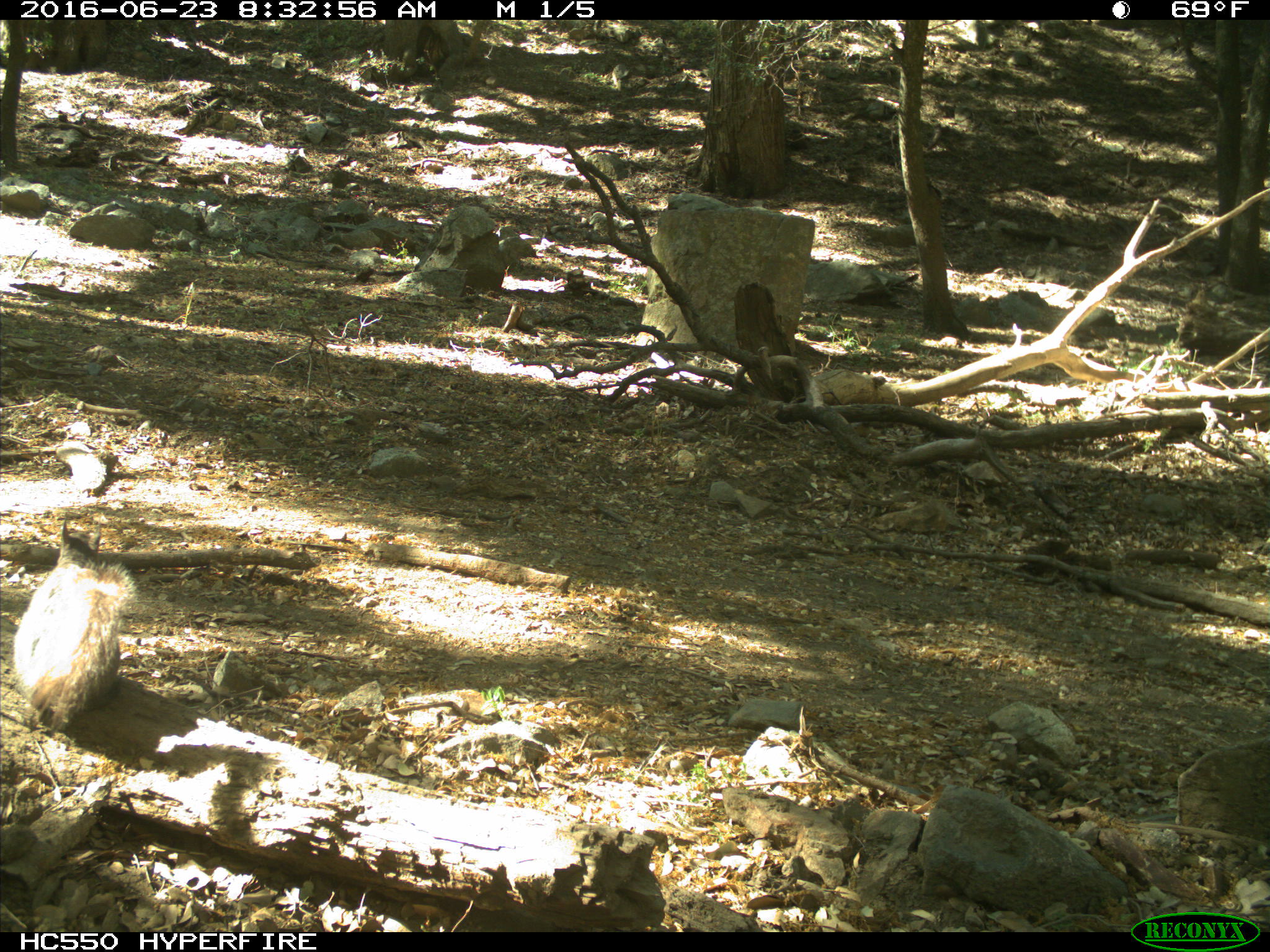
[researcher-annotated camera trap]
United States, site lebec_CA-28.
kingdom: Animalia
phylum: Chordata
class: Mammalia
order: Rodentia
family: Sciuridae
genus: Sciurus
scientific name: Sciurus carolinensis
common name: eastern gray squirrel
Sciurus carolinensis (eastern gray squirrel).